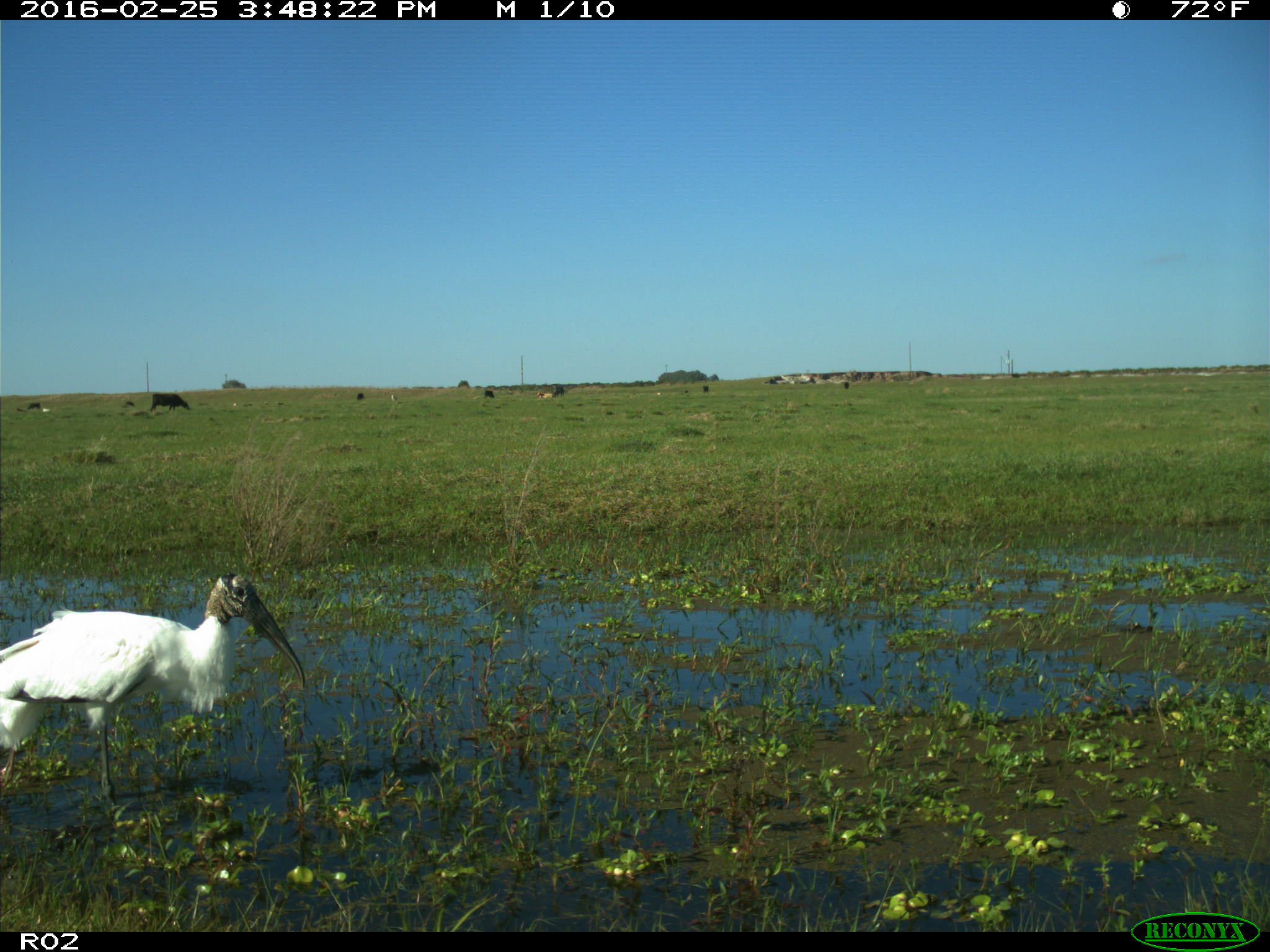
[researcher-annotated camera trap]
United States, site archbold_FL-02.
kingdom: Animalia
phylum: Chordata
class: Mammalia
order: Artiodactyla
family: Bovidae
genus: Bos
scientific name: Bos taurus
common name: domestic cow